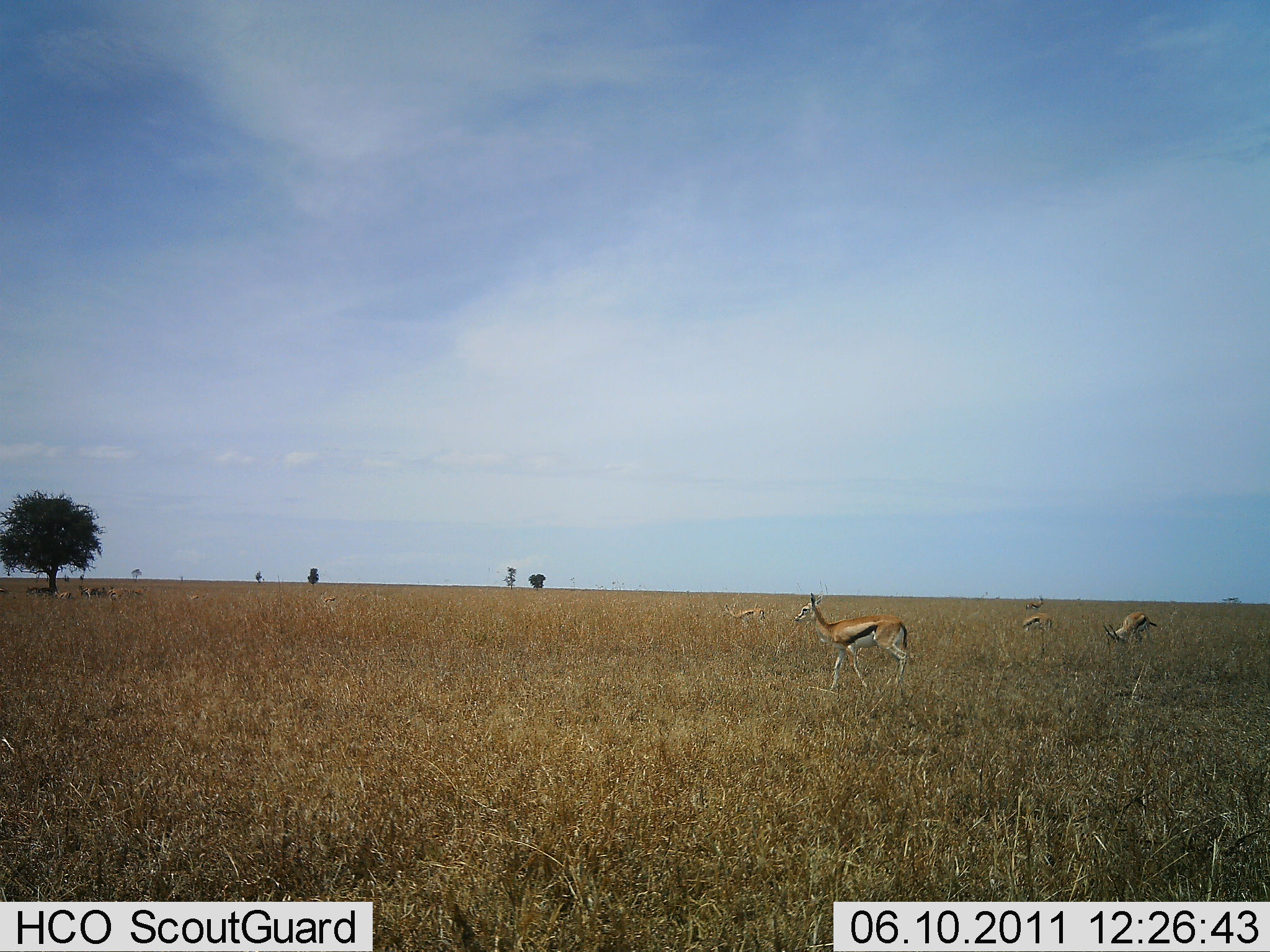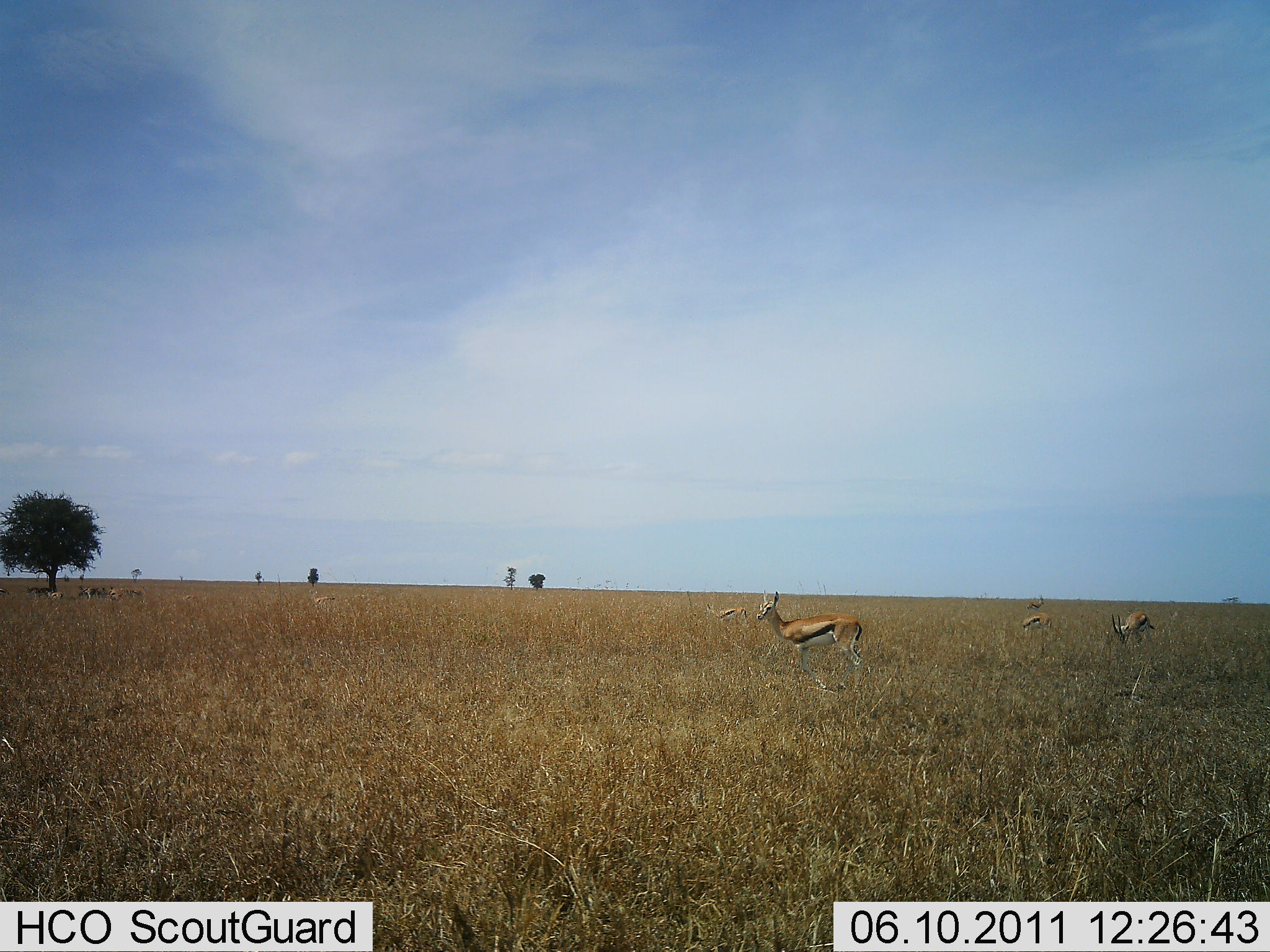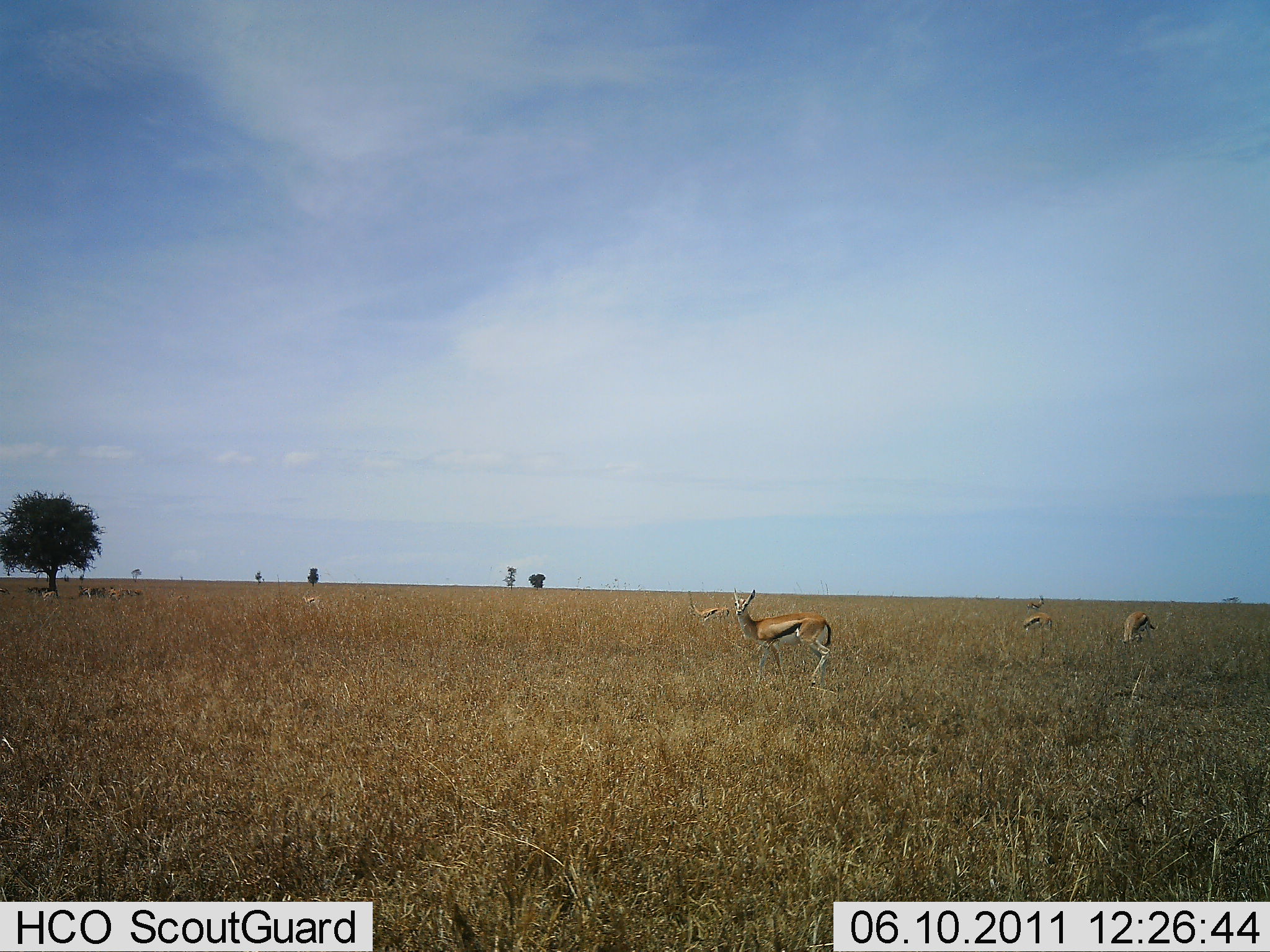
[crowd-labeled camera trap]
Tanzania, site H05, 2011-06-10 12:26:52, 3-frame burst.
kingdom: Animalia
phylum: Chordata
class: Mammalia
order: Artiodactyla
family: Bovidae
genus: Eudorcas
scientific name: Eudorcas thomsonii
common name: thomson's gazelle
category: gazellethomsons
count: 7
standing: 27%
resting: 18%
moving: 73%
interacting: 9%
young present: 0%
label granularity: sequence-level